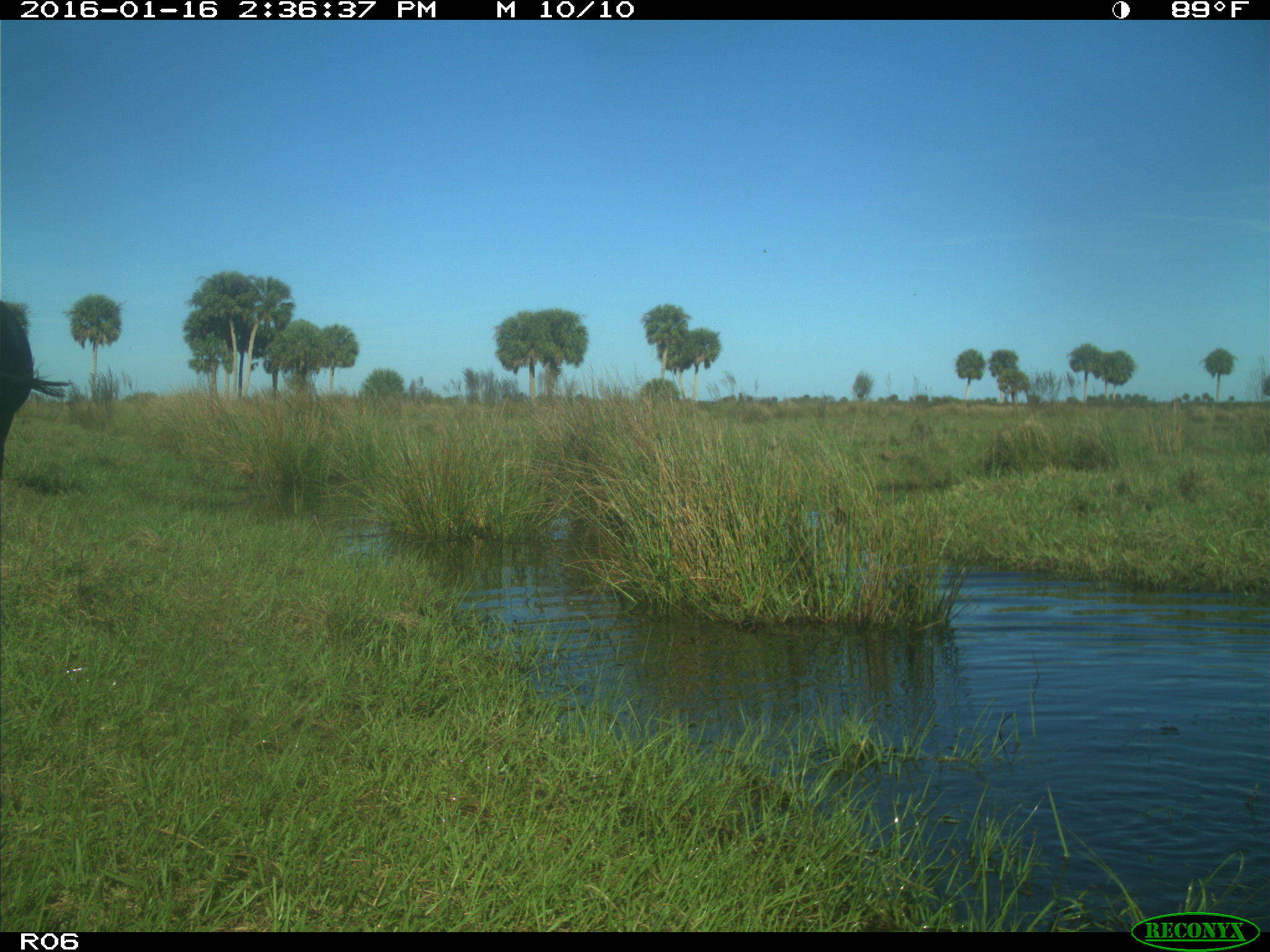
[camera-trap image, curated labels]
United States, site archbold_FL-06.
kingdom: Animalia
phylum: Chordata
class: Mammalia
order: Artiodactyla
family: Bovidae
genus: Bos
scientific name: Bos taurus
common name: domestic cow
Bos taurus (domestic cow).